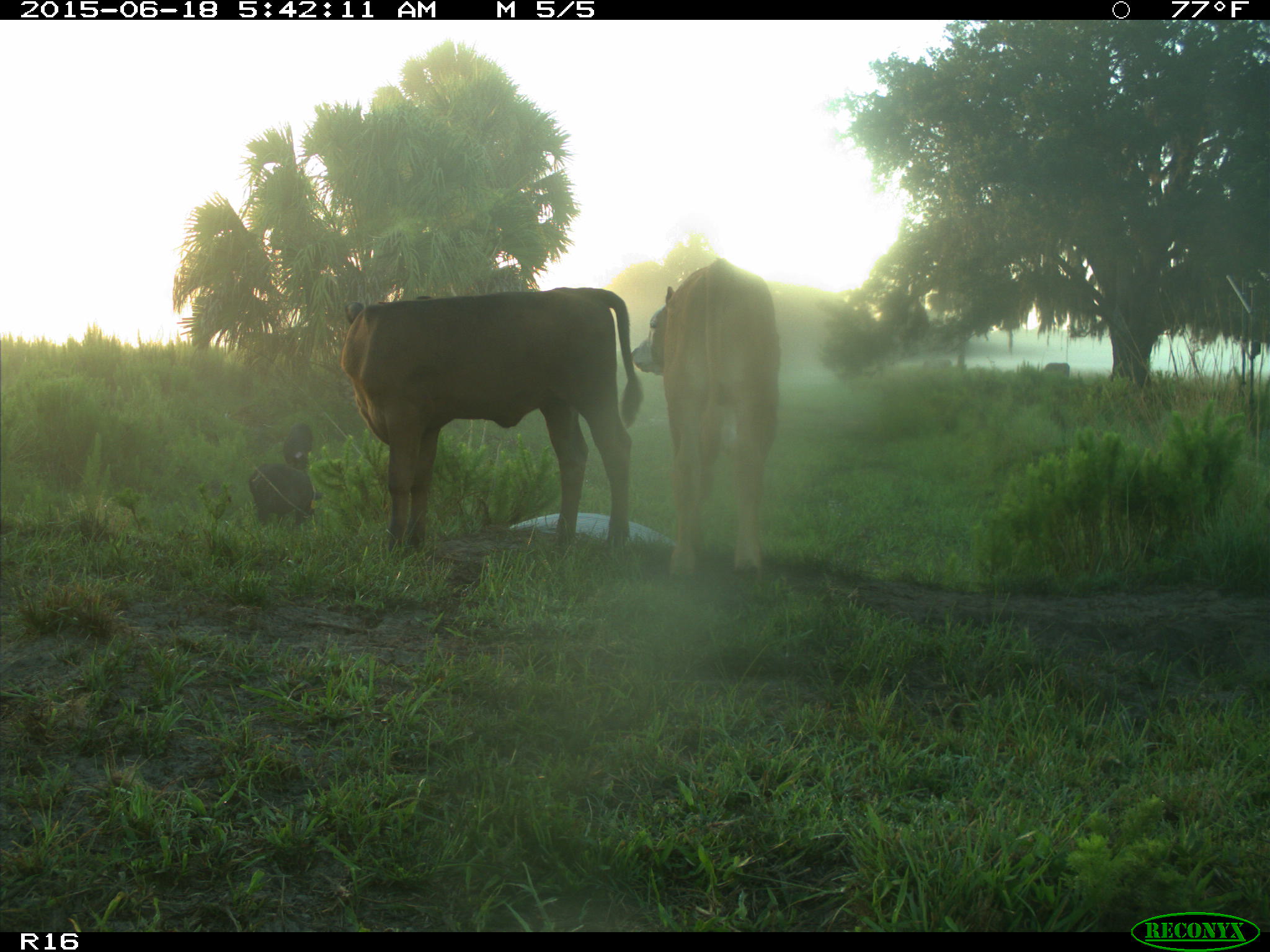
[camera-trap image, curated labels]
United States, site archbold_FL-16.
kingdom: Animalia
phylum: Chordata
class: Mammalia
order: Artiodactyla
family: Suidae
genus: Sus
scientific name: Sus scrofa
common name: wild boar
Sus scrofa (wild boar).